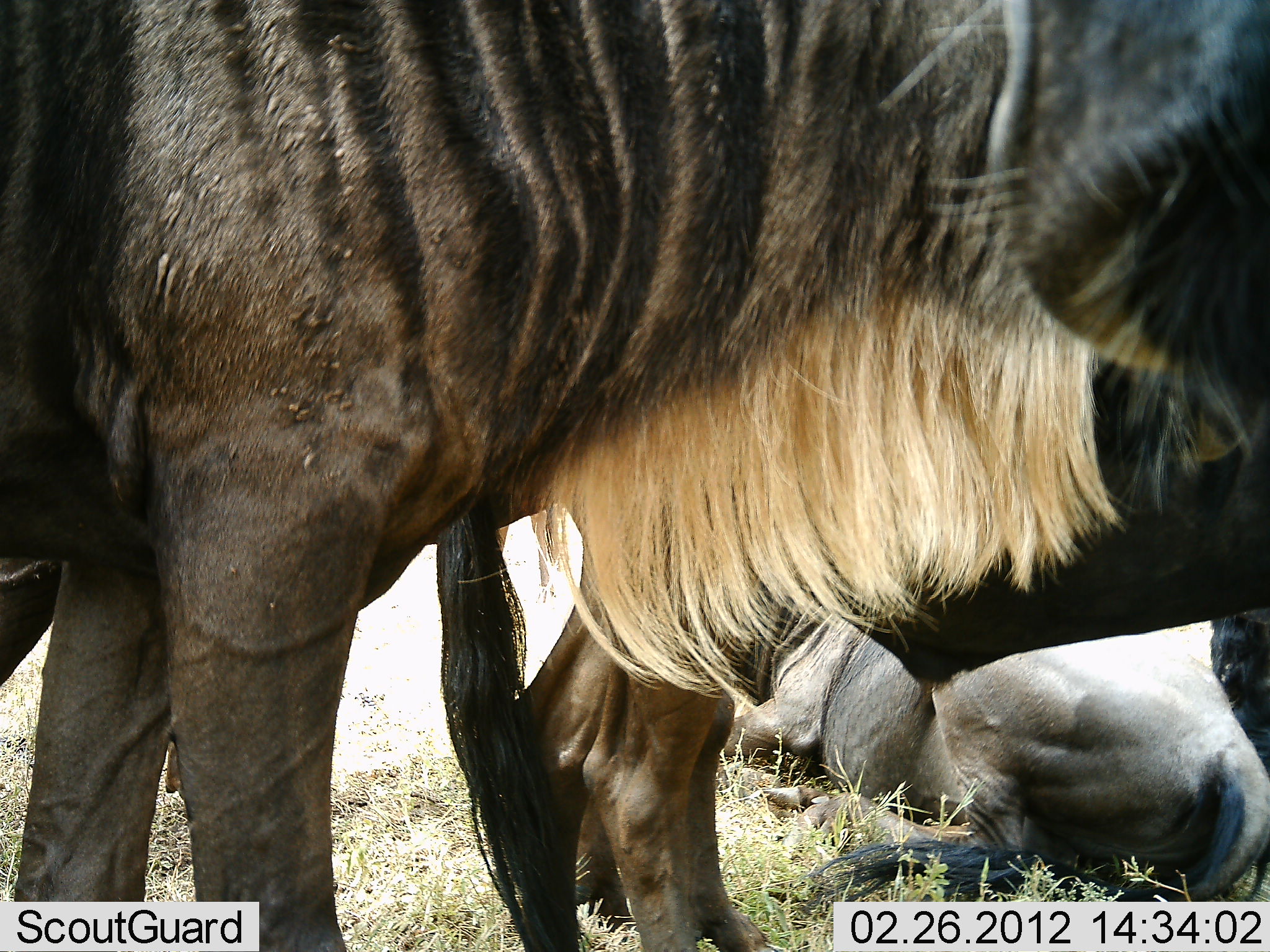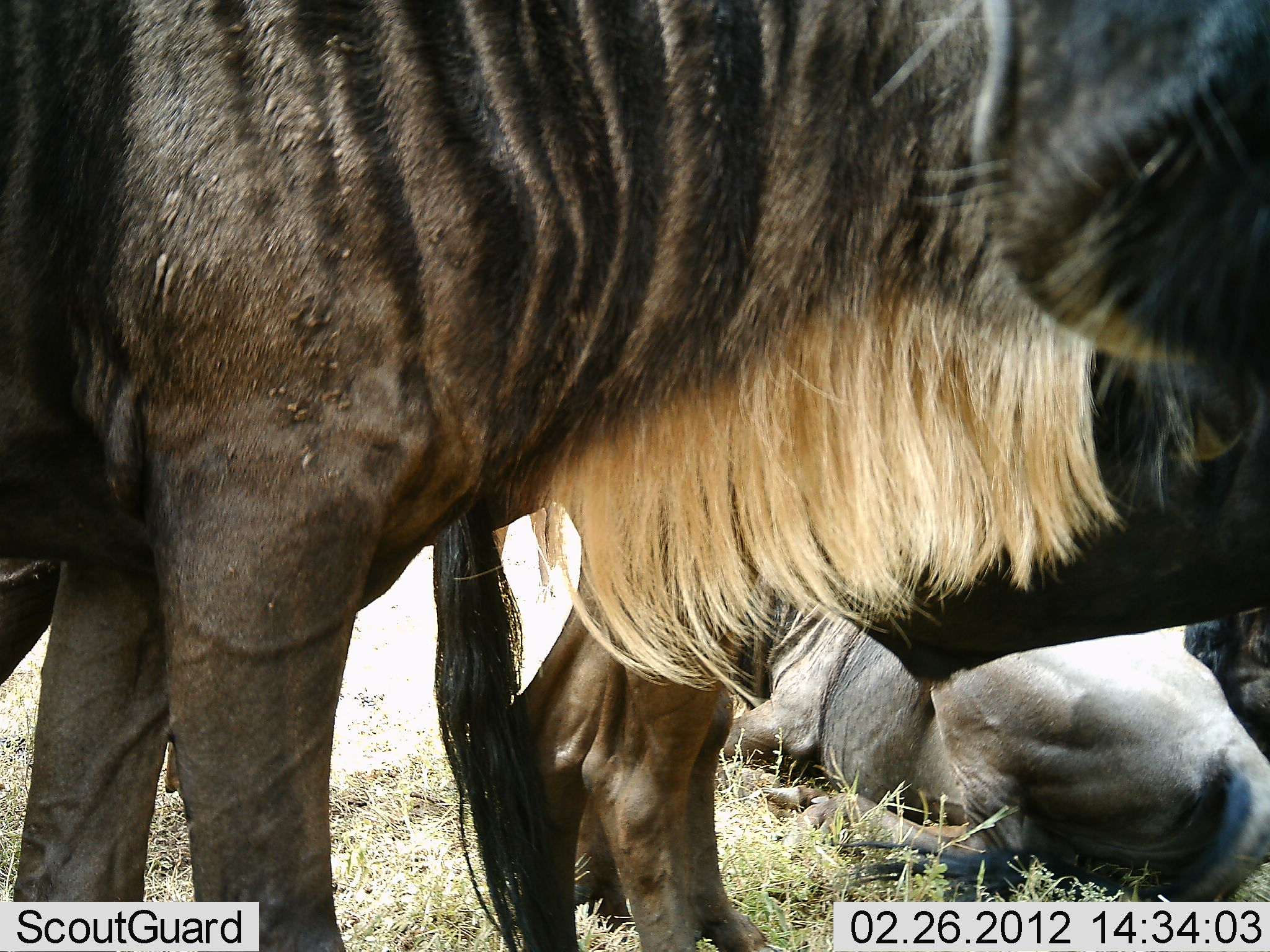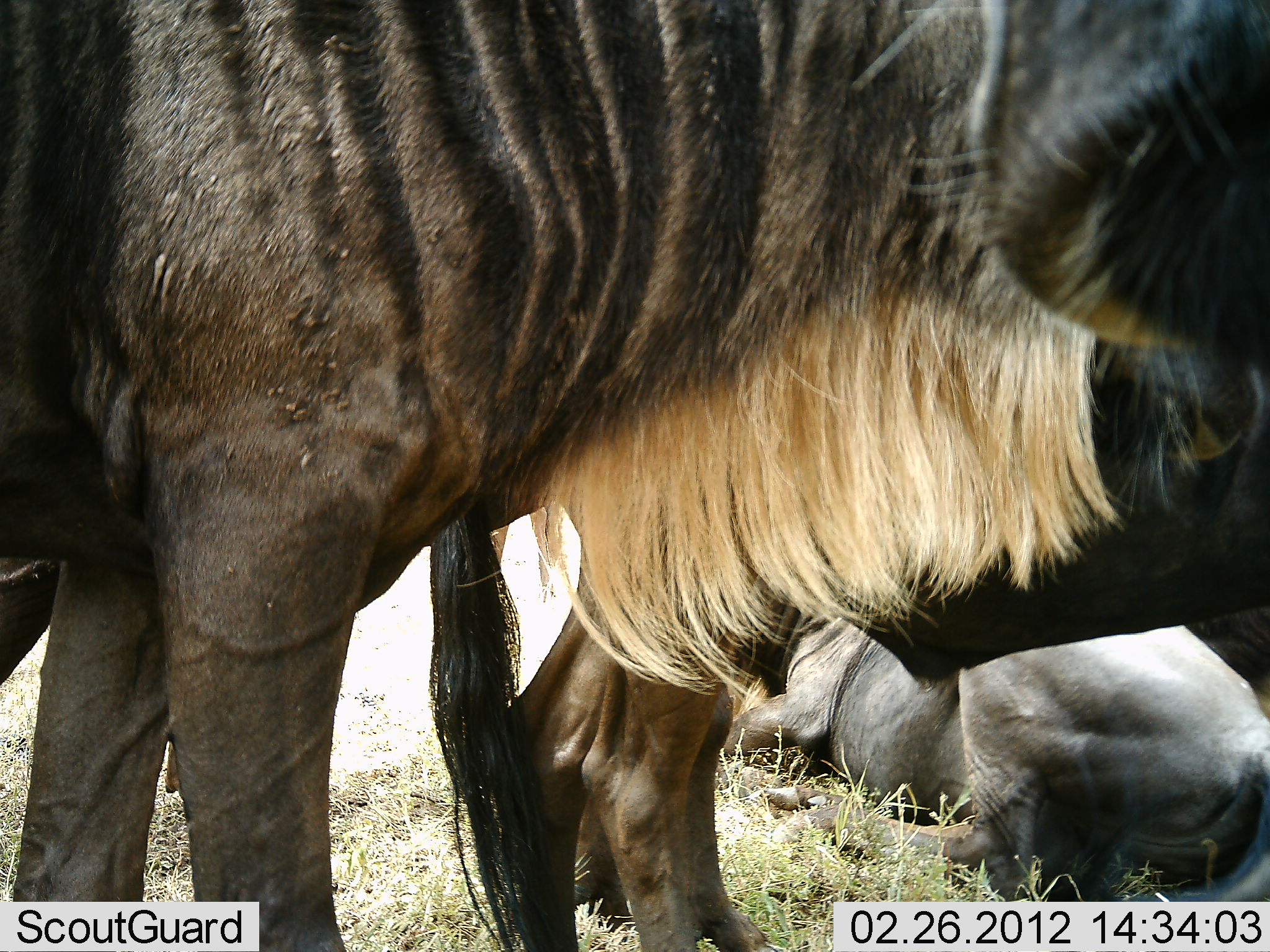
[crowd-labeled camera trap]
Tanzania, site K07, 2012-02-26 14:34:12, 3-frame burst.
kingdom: Animalia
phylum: Chordata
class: Mammalia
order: Artiodactyla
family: Bovidae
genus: Connochaetes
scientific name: Connochaetes taurinus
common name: blue wildebeest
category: wildebeest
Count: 4.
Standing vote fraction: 86%.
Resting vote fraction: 100%.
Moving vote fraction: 7%.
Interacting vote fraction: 0%.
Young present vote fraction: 7%.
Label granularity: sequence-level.